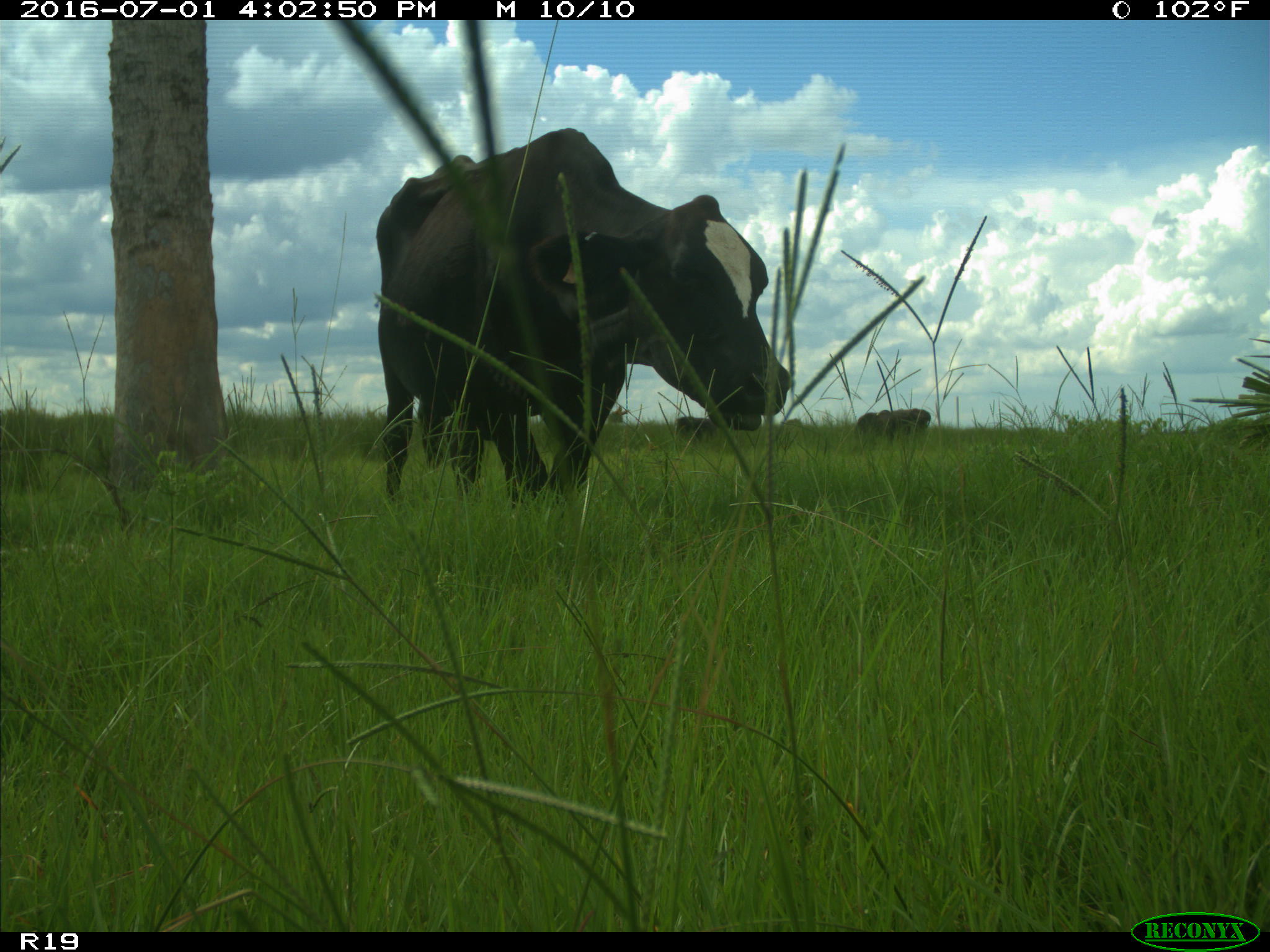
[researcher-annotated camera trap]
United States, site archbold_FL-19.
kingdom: Animalia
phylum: Chordata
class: Mammalia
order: Artiodactyla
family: Bovidae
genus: Bos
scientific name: Bos taurus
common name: domestic cow